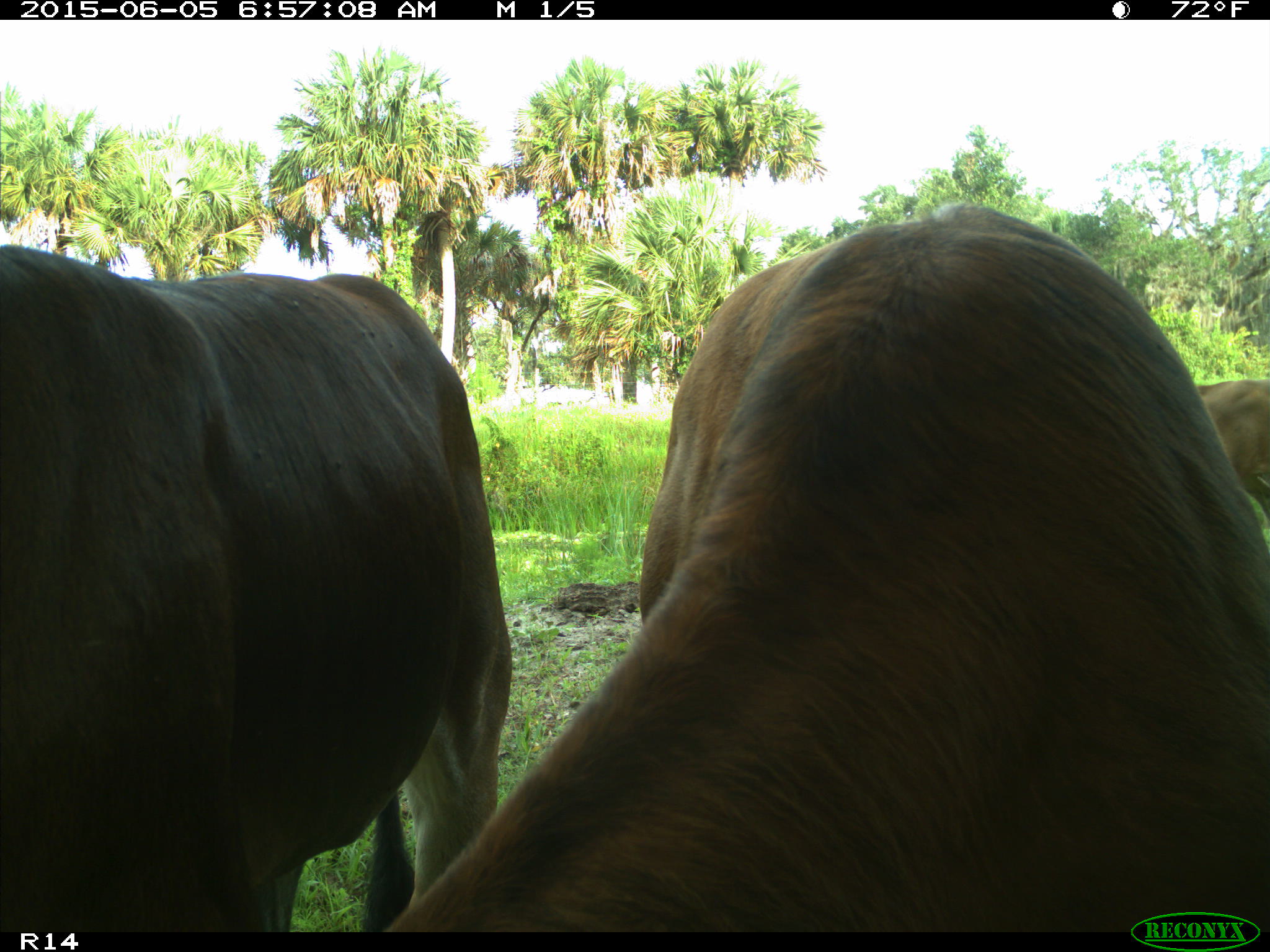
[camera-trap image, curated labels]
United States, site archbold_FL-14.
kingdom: Animalia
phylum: Chordata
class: Mammalia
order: Artiodactyla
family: Bovidae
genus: Bos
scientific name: Bos taurus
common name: domestic cow